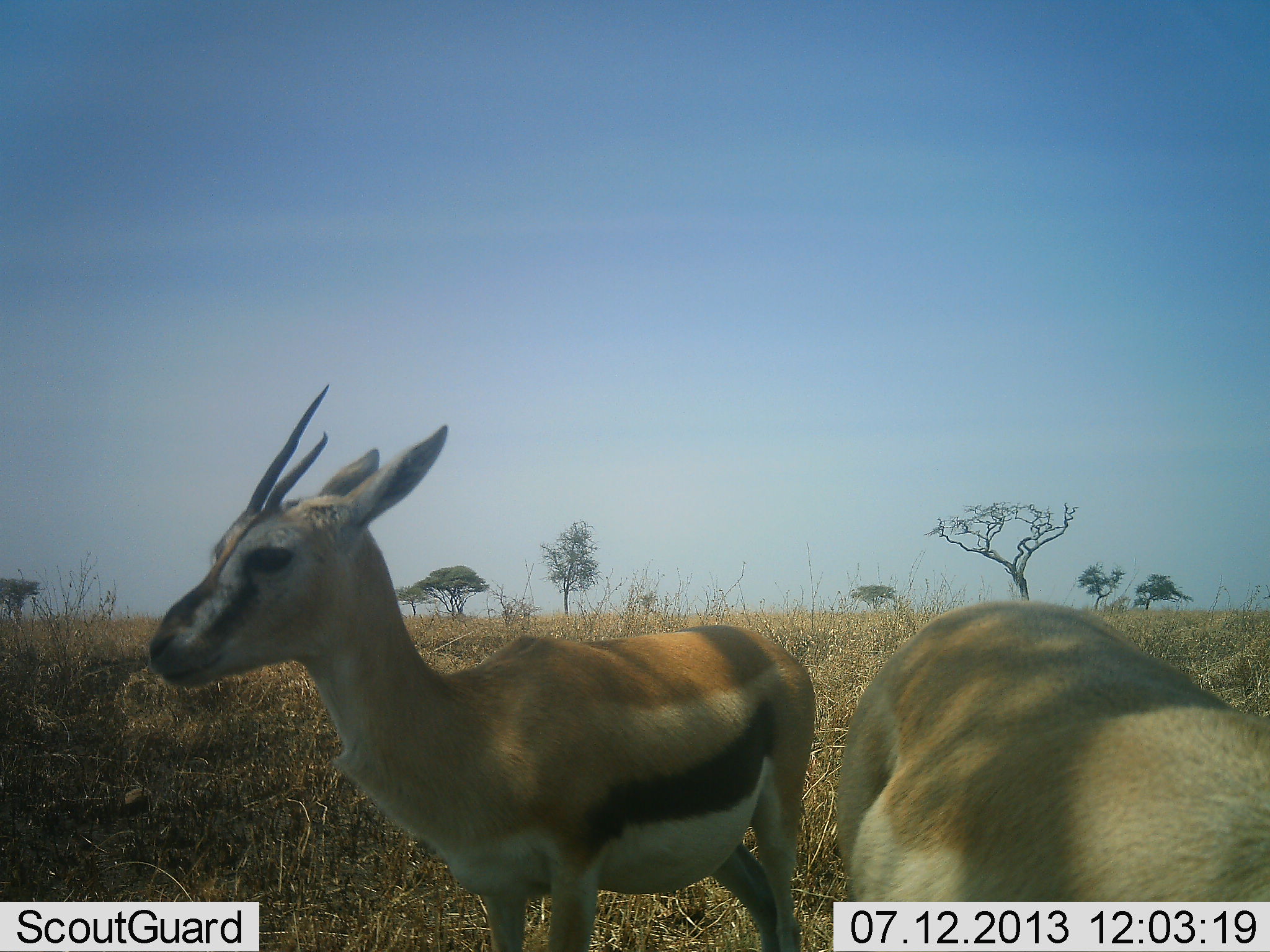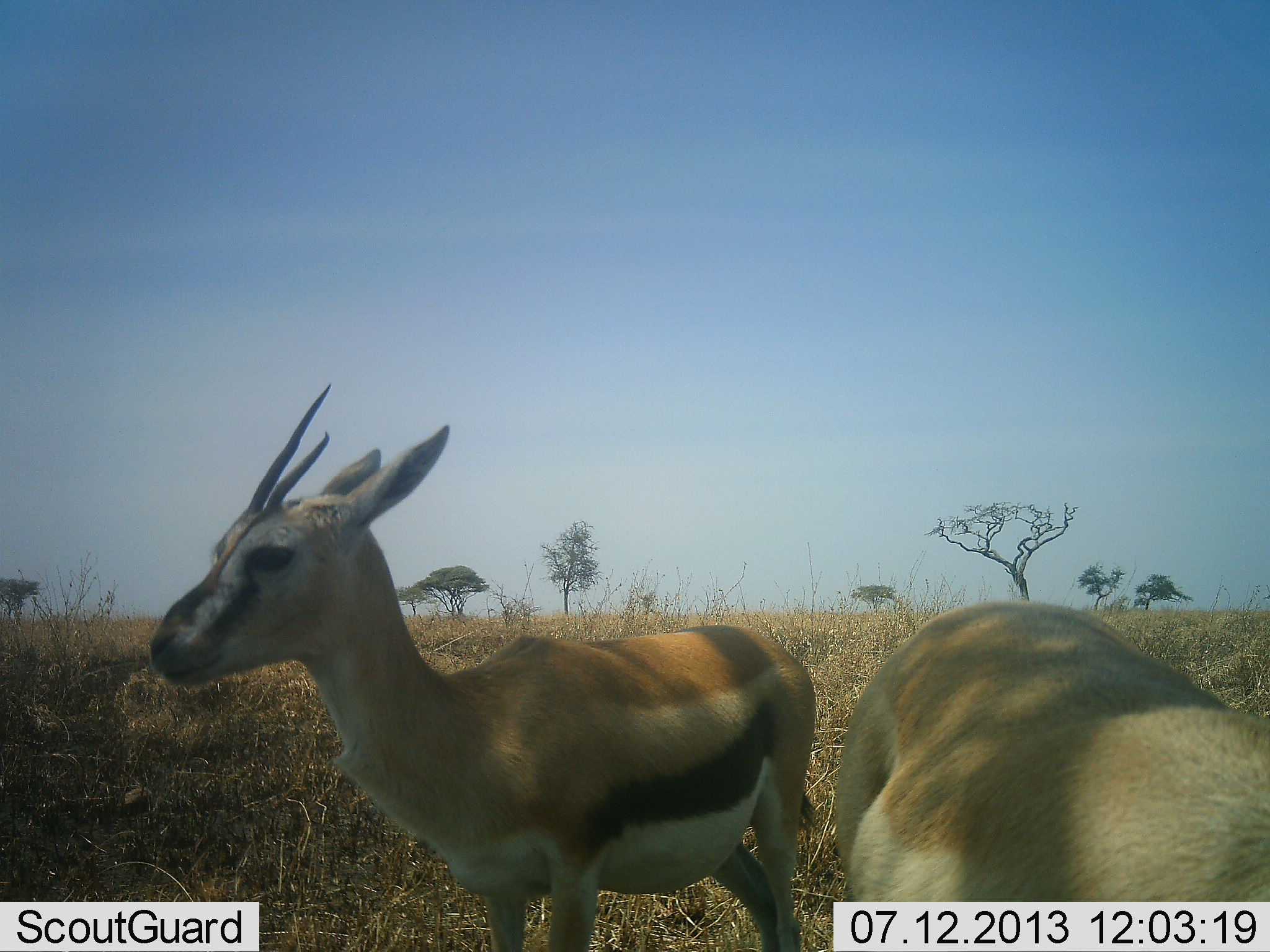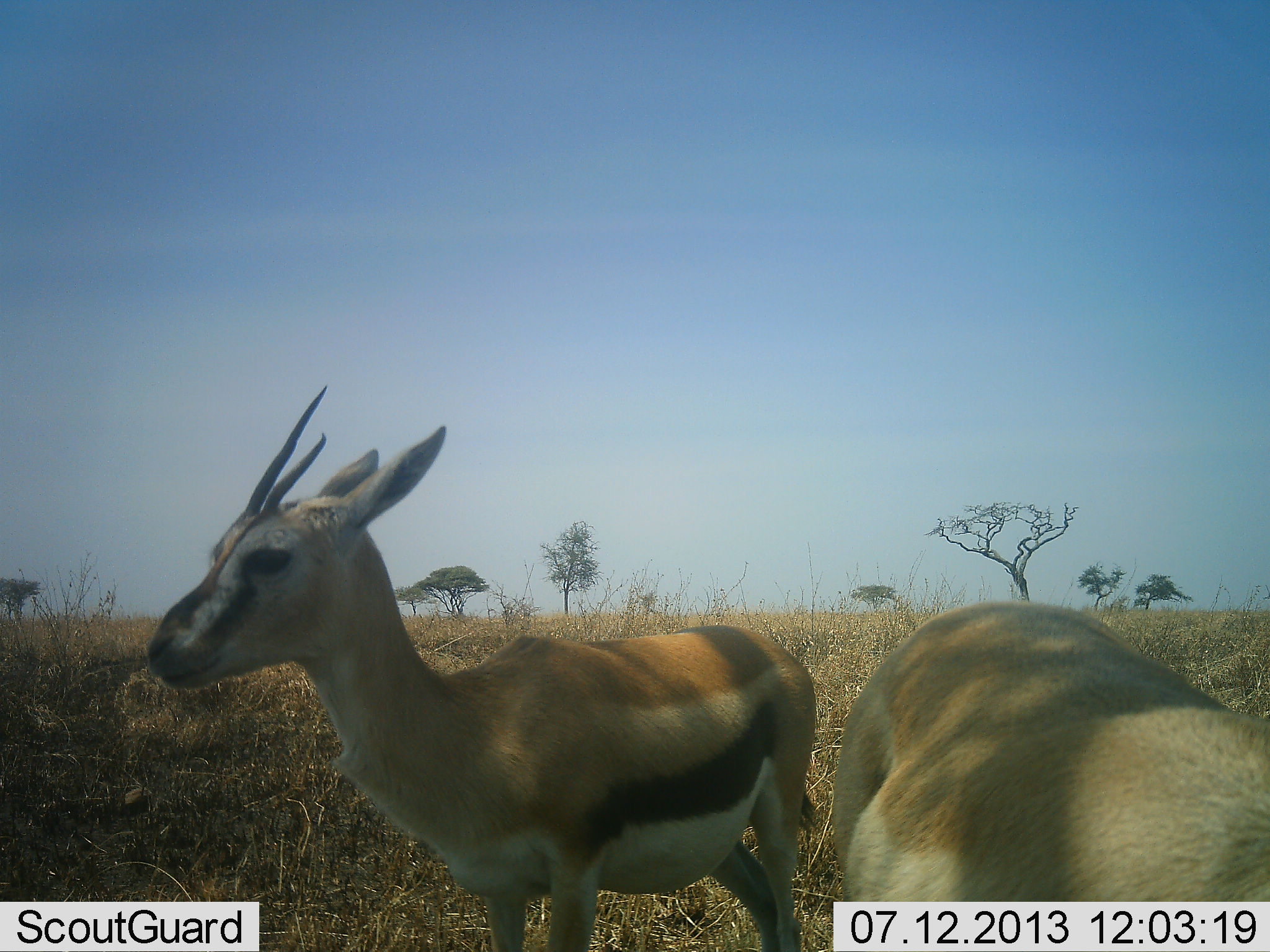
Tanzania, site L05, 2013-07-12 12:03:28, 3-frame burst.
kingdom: Animalia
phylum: Chordata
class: Mammalia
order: Artiodactyla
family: Bovidae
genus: Eudorcas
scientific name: Eudorcas thomsonii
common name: thomson's gazelle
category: gazellethomsons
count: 2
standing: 100%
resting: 0%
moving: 0%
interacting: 0%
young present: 0%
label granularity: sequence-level